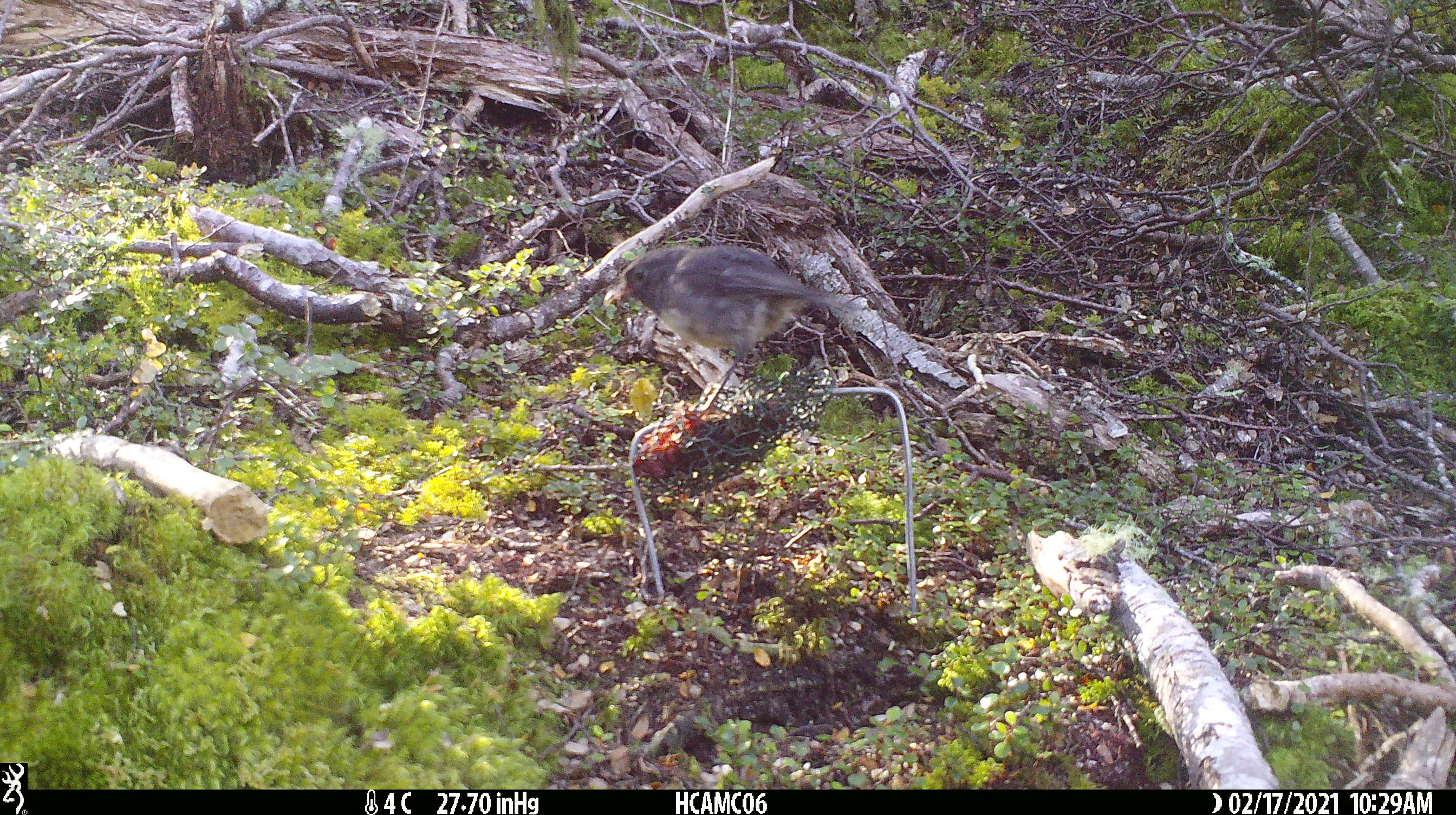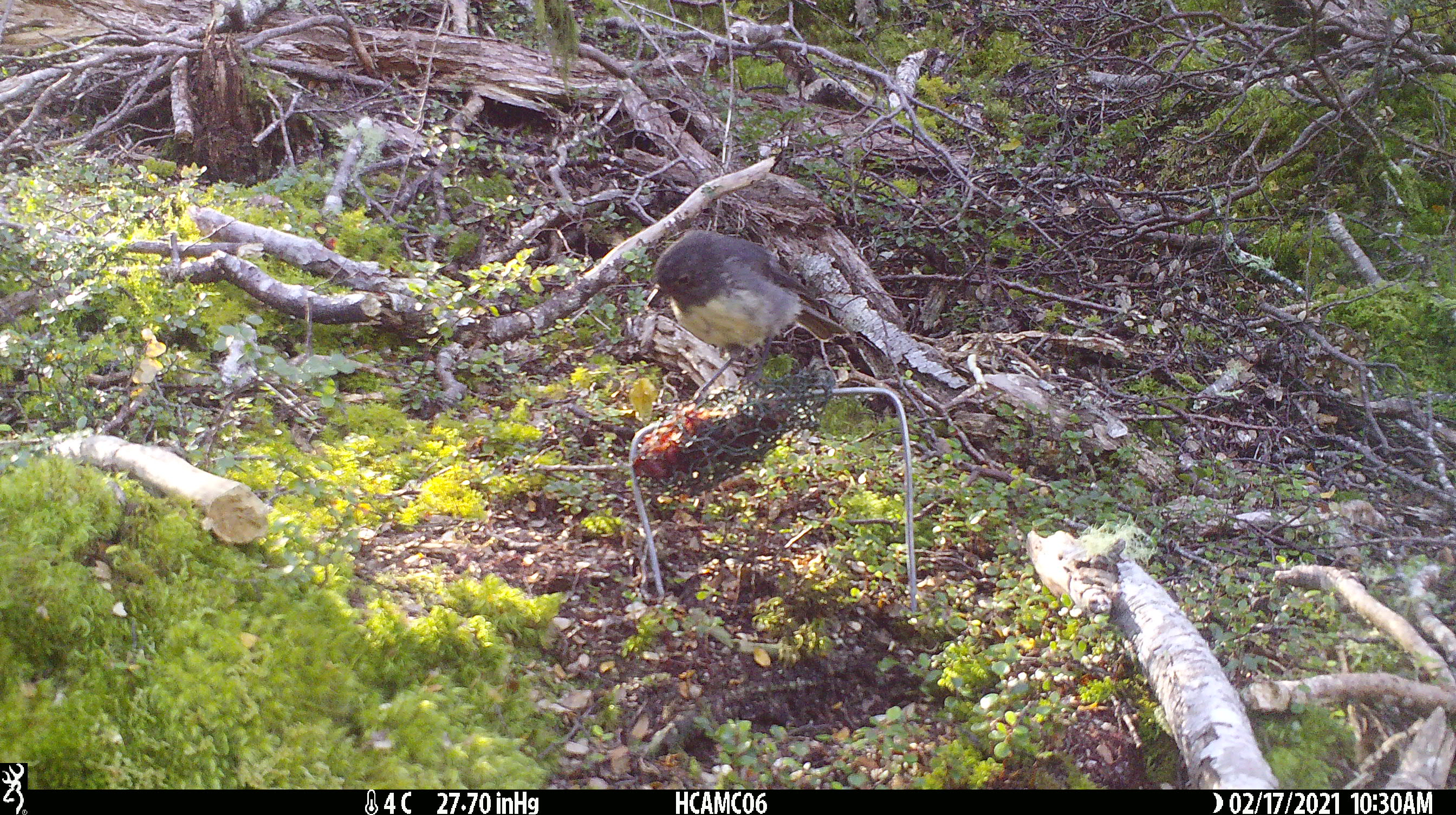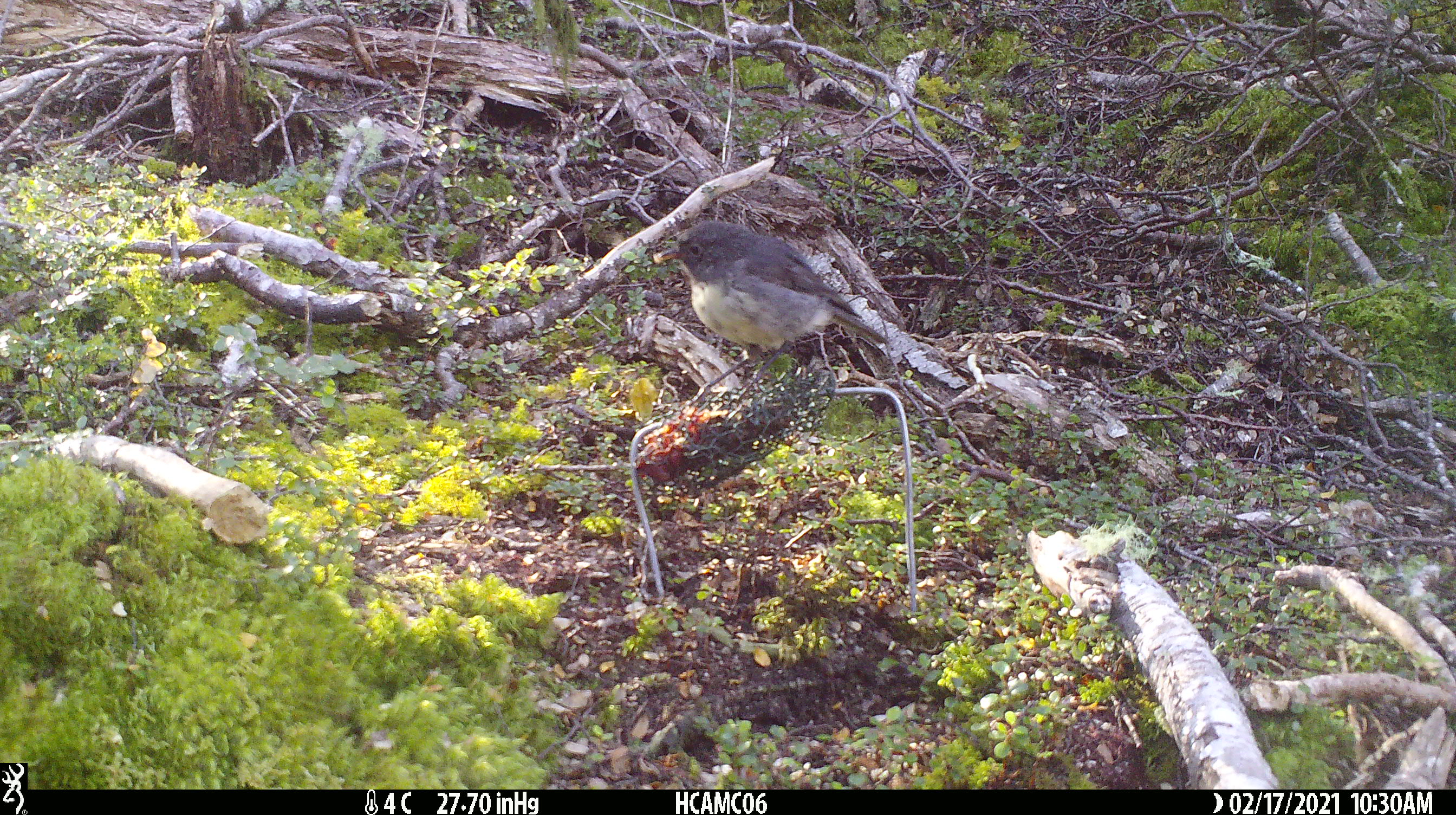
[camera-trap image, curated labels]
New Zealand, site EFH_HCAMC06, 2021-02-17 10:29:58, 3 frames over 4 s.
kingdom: Animalia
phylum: Chordata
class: Aves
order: Passeriformes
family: Petroicidae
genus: Petroica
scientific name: Petroica australis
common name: new zealand robin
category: robin